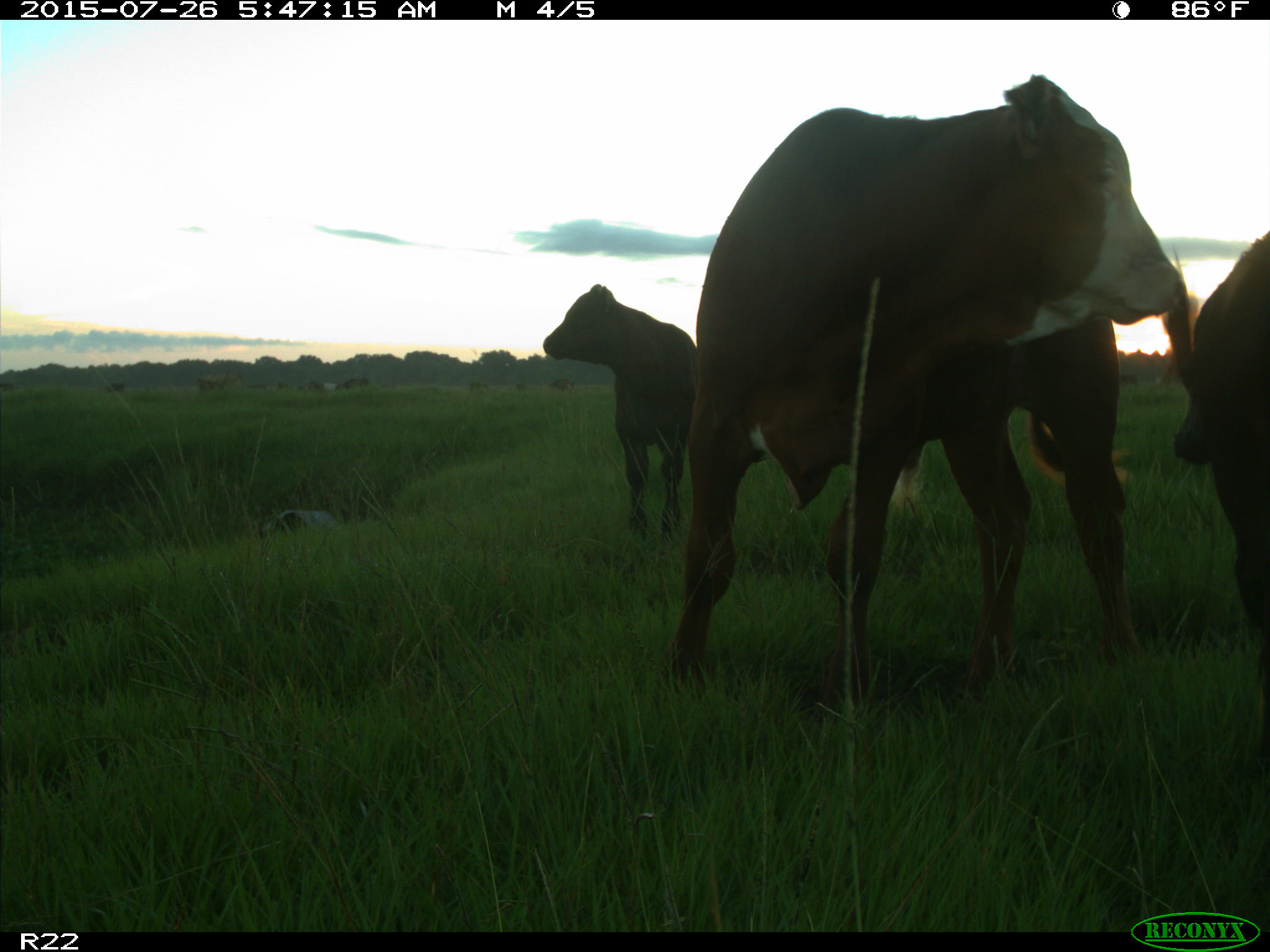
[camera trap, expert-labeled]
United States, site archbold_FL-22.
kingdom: Animalia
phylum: Chordata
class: Mammalia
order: Artiodactyla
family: Bovidae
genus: Bos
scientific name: Bos taurus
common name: domestic cow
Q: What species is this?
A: Bos taurus (domestic cow).